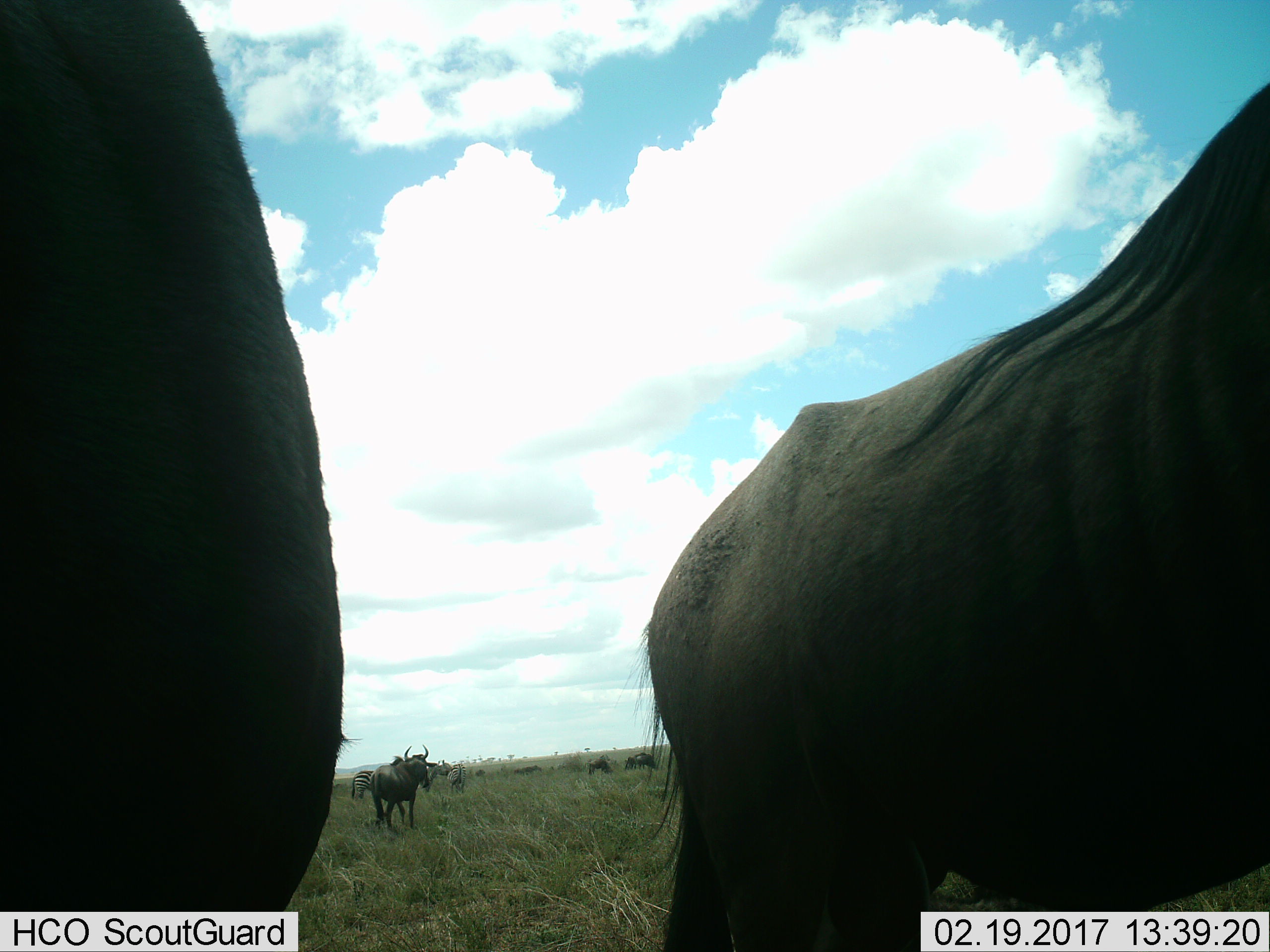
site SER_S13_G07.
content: unidentified animal